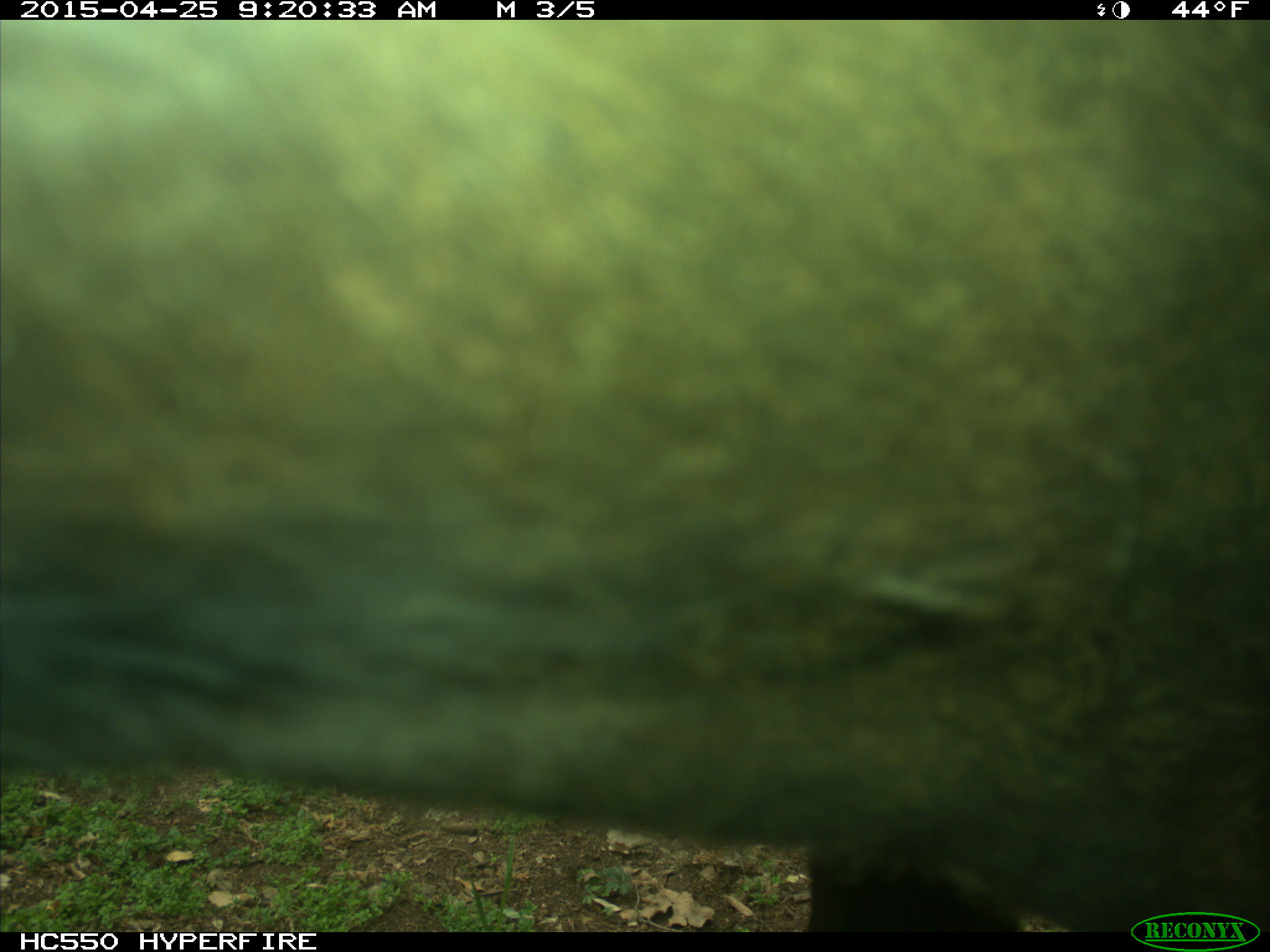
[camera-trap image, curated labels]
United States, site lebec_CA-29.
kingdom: Animalia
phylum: Chordata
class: Mammalia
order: Artiodactyla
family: Bovidae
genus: Bos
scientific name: Bos taurus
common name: domestic cow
Bos taurus (domestic cow).